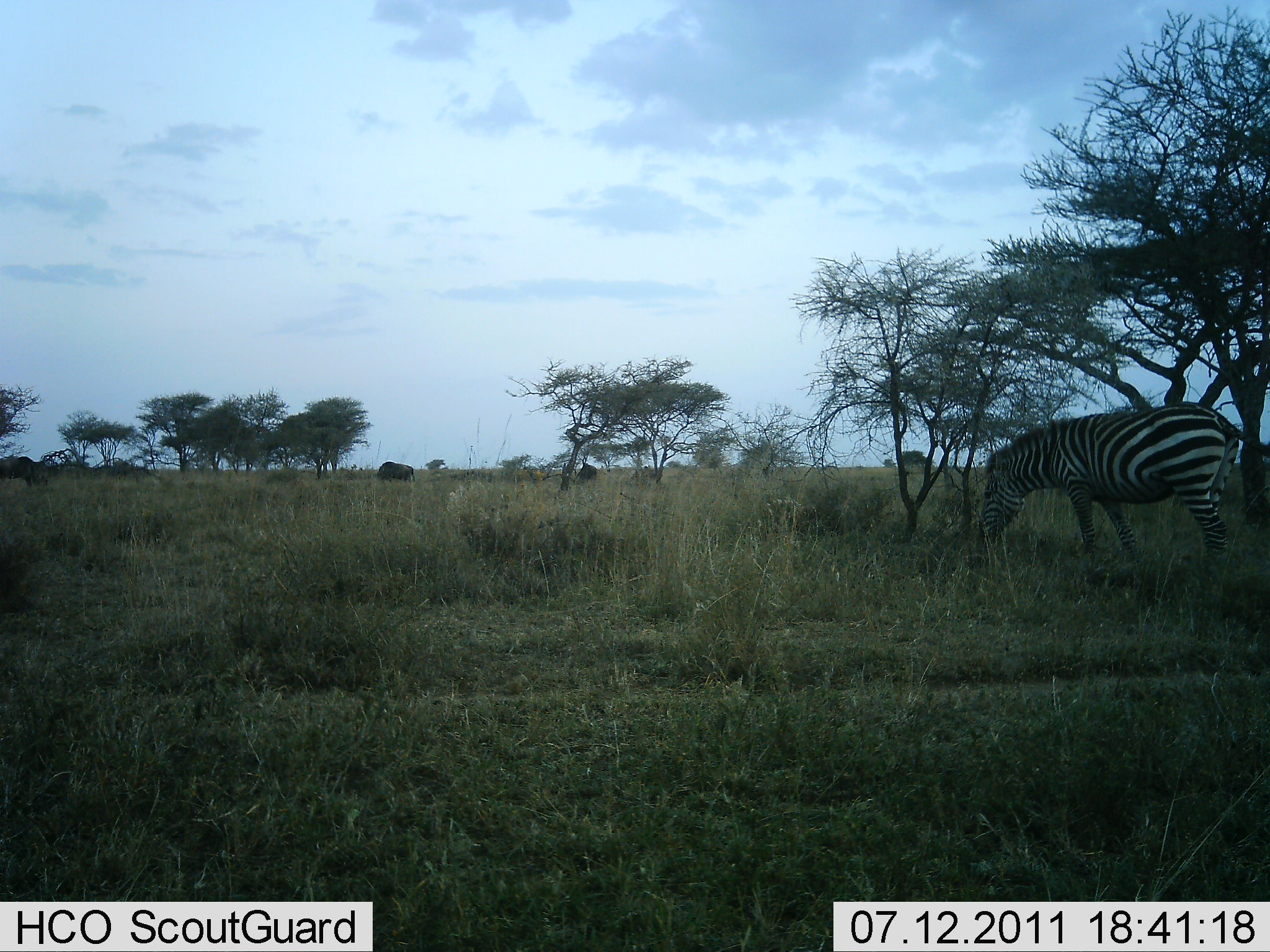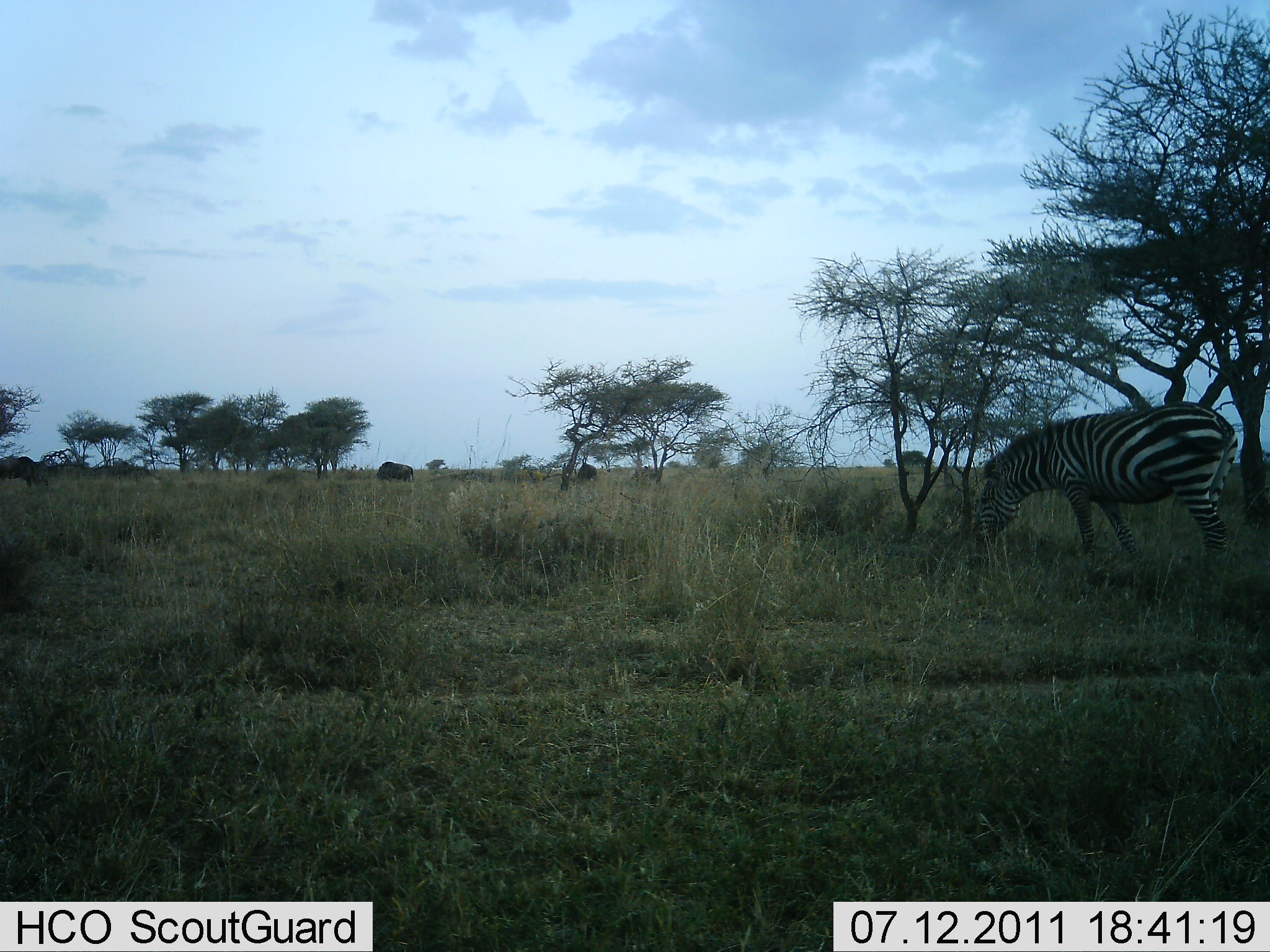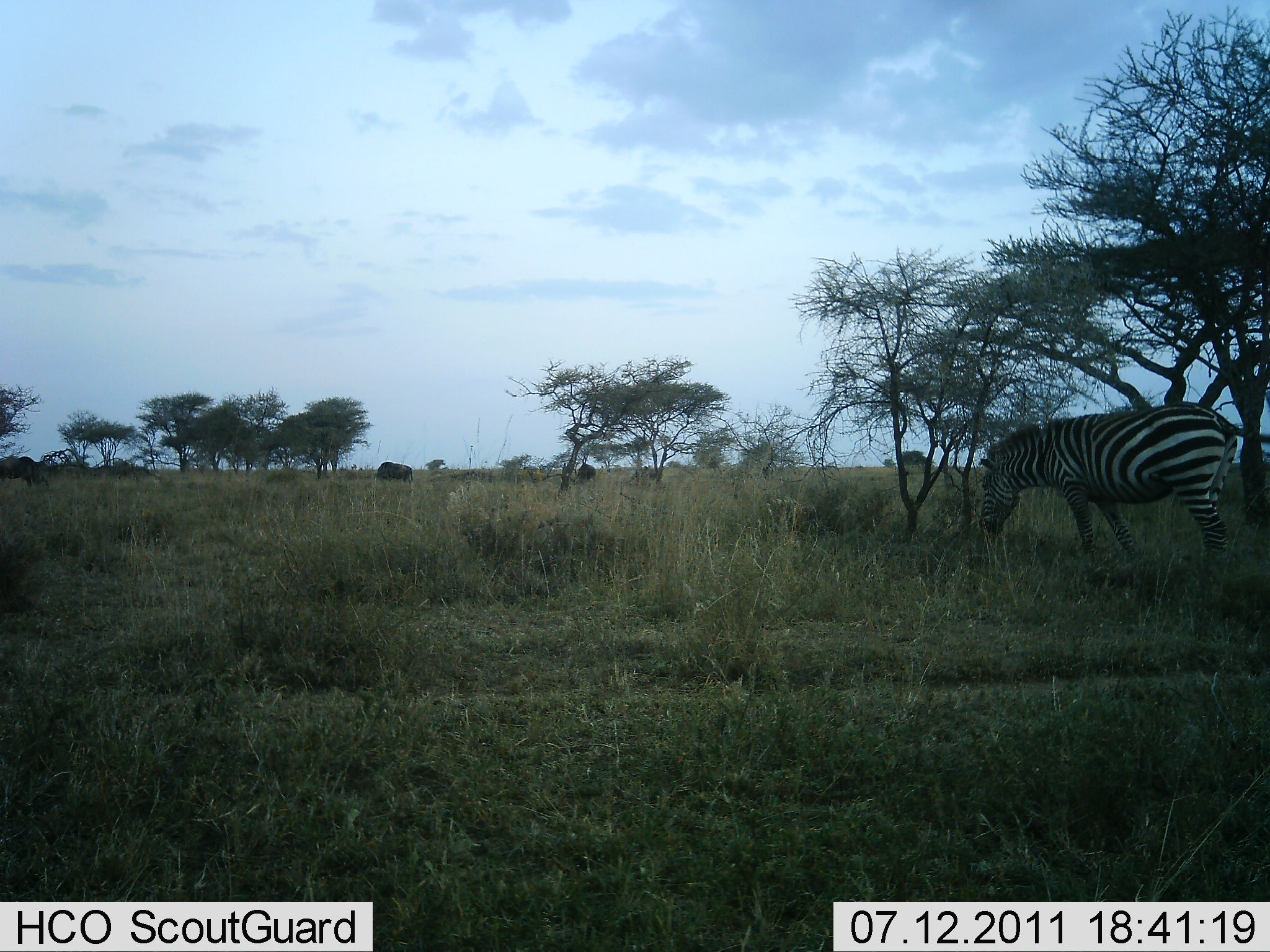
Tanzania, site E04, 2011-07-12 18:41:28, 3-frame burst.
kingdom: Animalia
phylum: Chordata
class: Mammalia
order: Perissodactyla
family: Equidae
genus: Equus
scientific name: Equus quagga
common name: plains zebra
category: zebra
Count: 1.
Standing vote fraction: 25%.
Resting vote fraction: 0%.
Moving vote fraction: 0%.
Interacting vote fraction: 0%.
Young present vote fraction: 0%.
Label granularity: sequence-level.